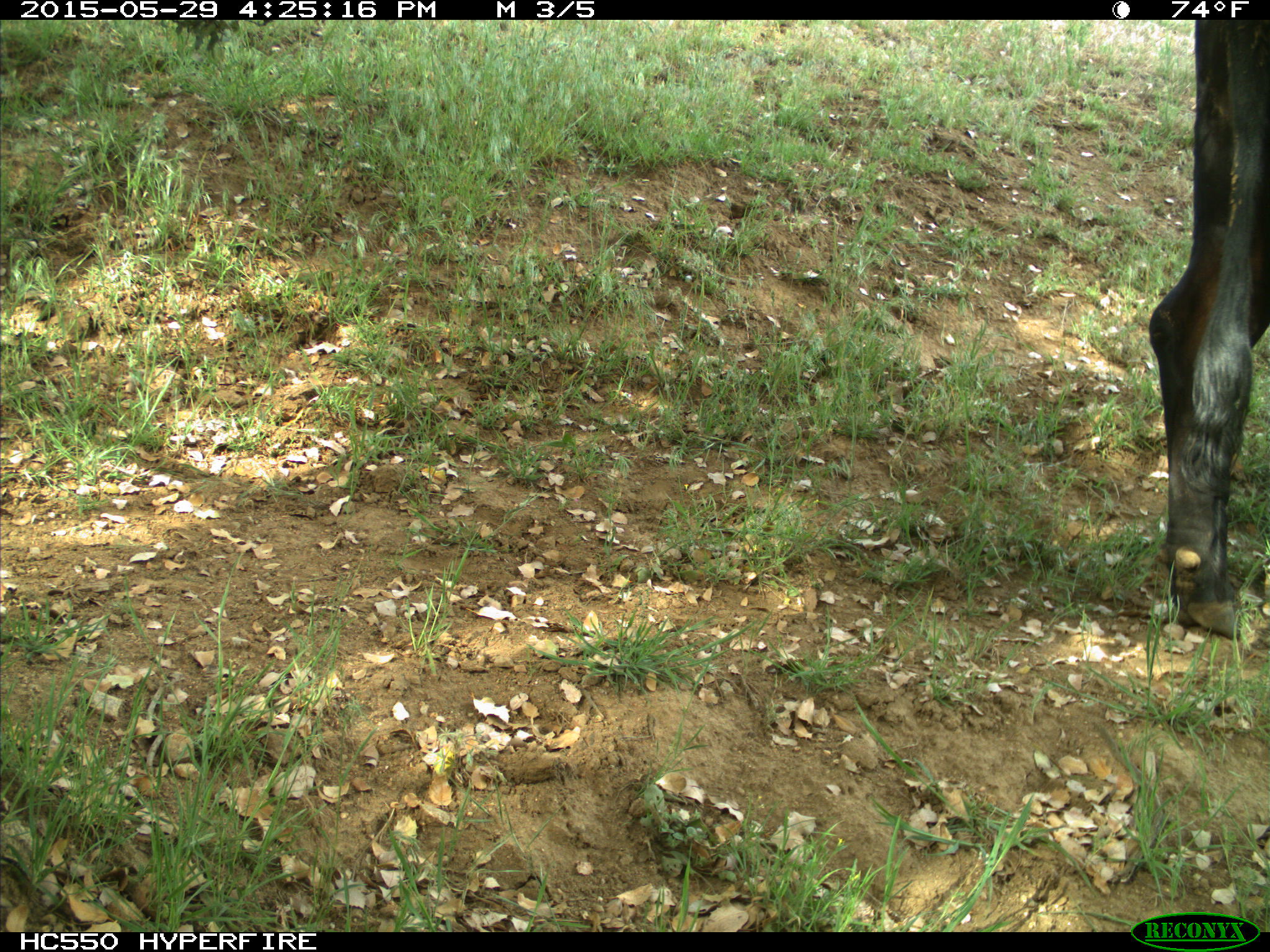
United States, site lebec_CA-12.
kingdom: Animalia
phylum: Chordata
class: Mammalia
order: Artiodactyla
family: Bovidae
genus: Bos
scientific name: Bos taurus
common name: domestic cow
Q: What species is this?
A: Bos taurus (domestic cow).